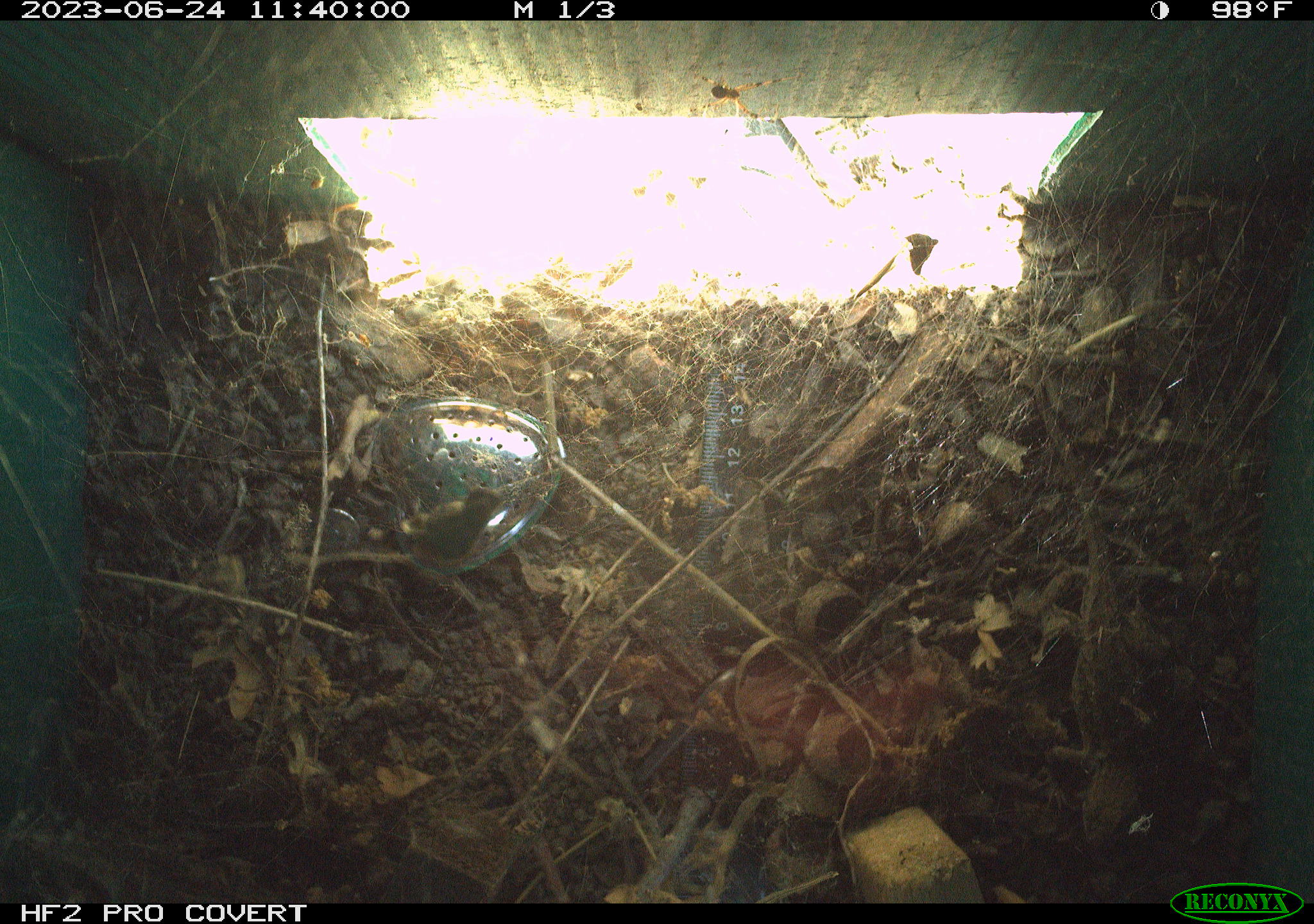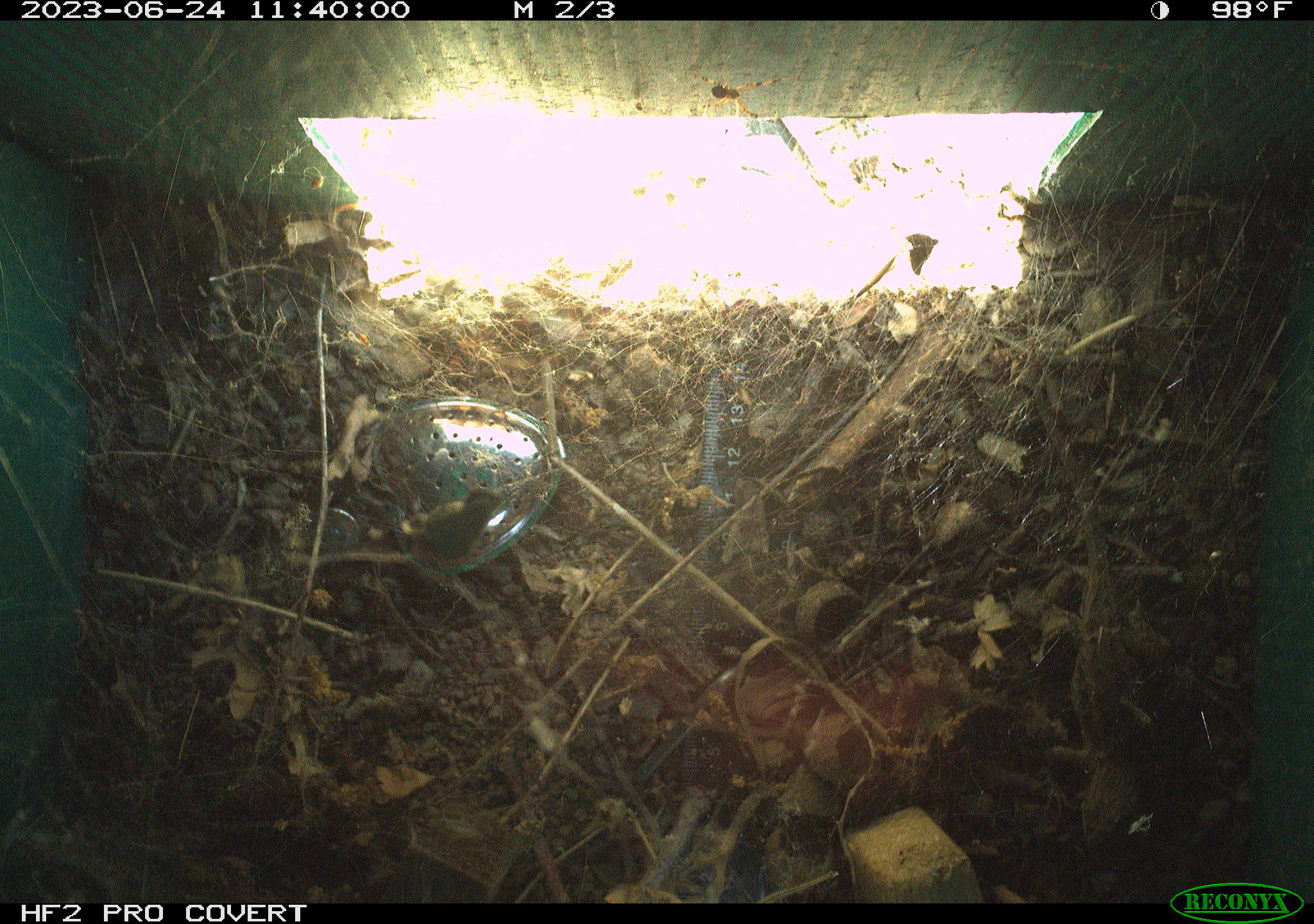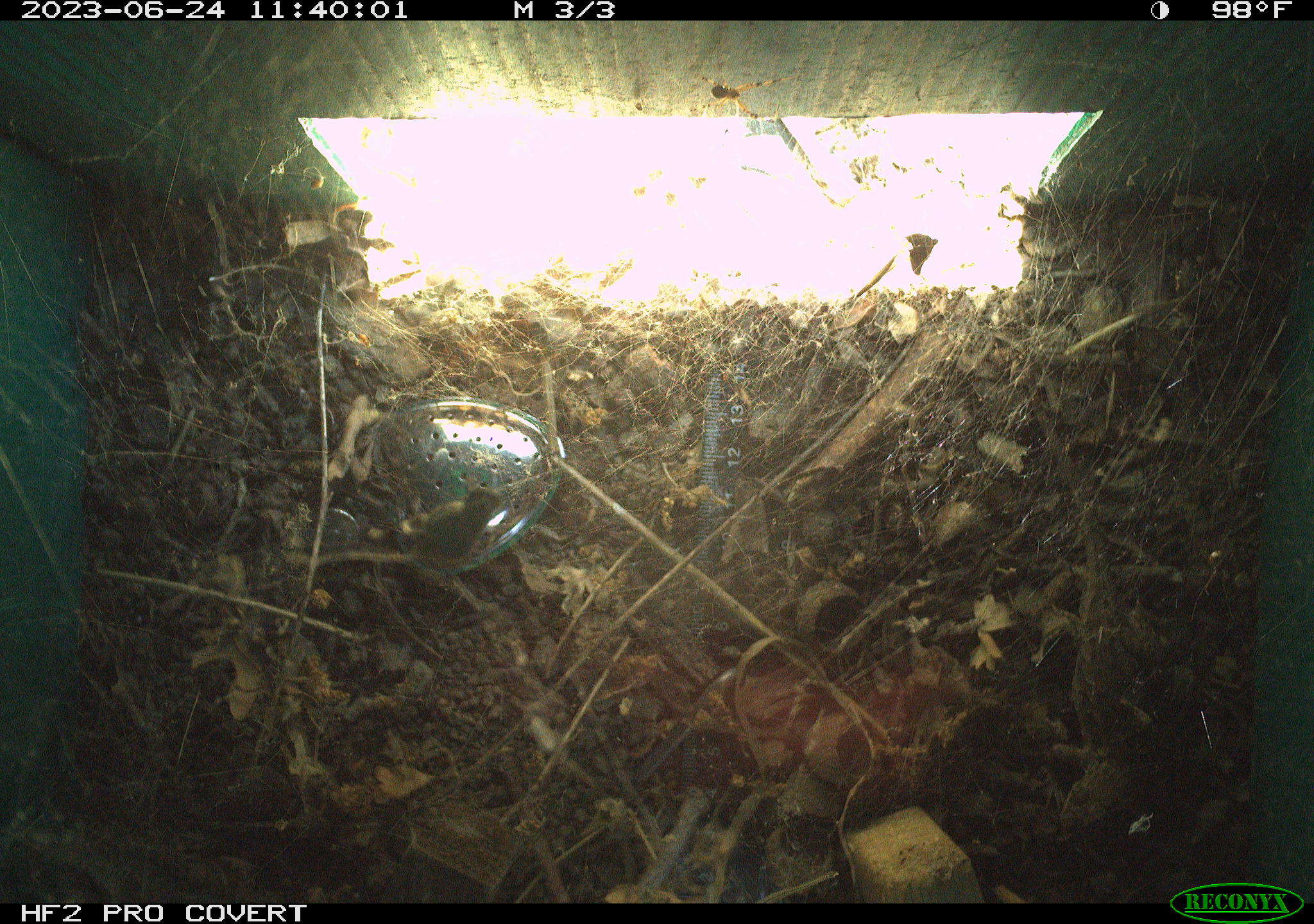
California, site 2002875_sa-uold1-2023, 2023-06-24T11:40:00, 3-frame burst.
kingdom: Animalia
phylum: Chordata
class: Reptilia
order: Squamata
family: Phrynosomatidae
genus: Sceloporus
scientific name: Sceloporus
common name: spiny lizards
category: sceloporus species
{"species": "sceloporus species (spiny lizards) (Sceloporus)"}